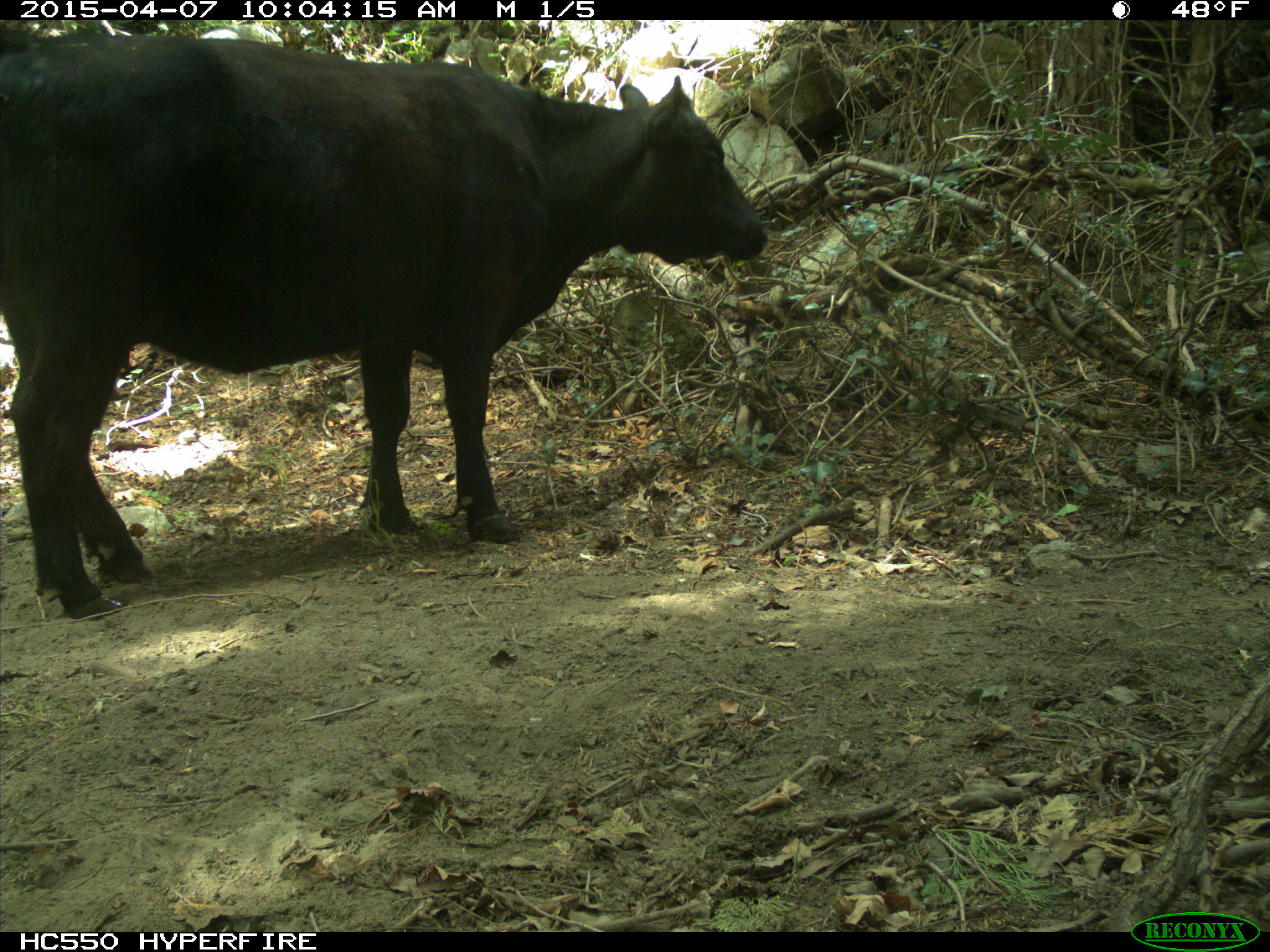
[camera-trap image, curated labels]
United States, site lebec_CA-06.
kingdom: Animalia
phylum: Chordata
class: Mammalia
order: Artiodactyla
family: Bovidae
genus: Bos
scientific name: Bos taurus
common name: domestic cow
Bos taurus (domestic cow).